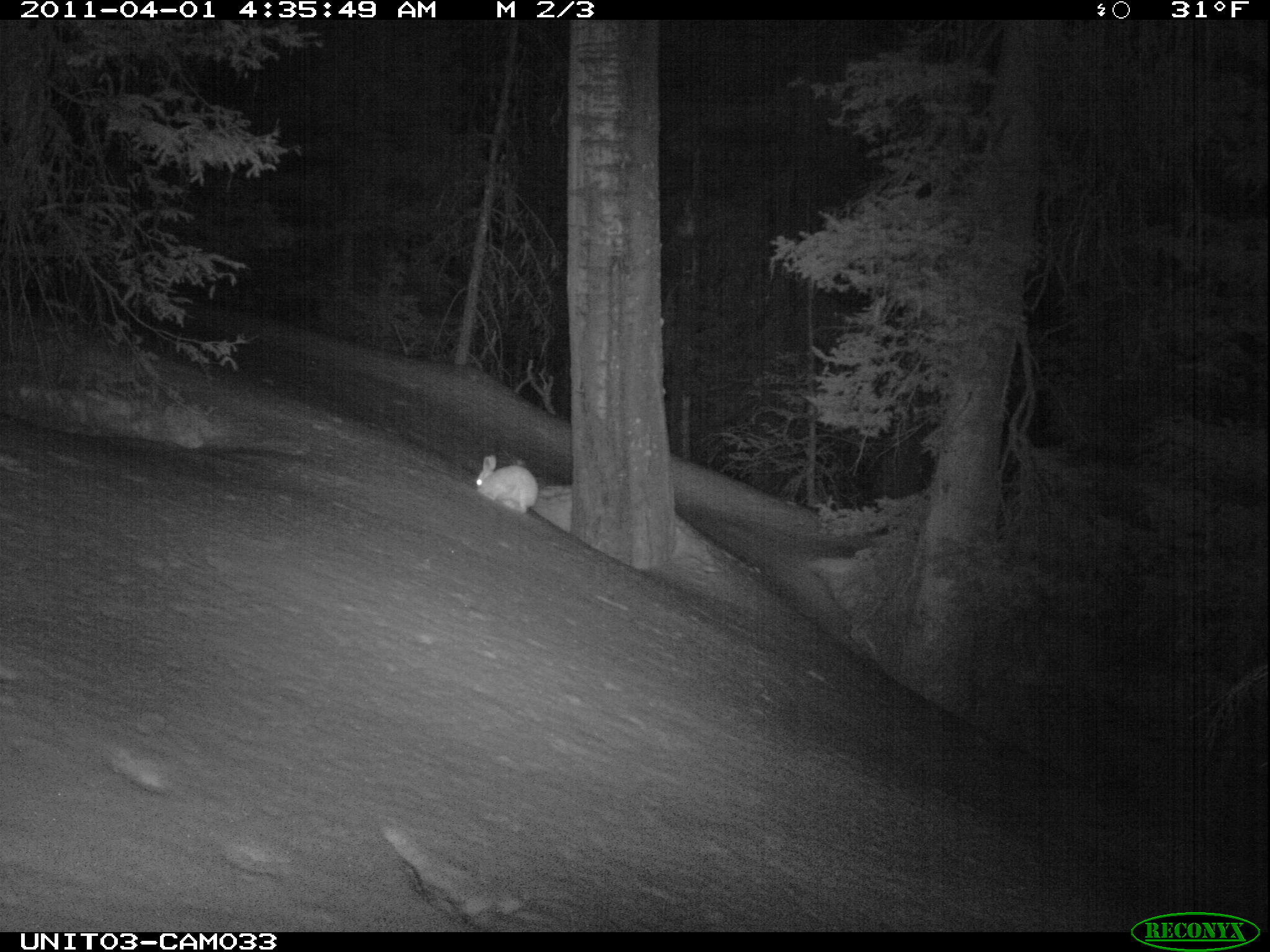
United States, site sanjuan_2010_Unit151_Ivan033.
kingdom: Animalia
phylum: Chordata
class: Mammalia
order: Lagomorpha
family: Leporidae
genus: Lepus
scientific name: Lepus americanus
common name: snowshoe hare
Lepus americanus (snowshoe hare).